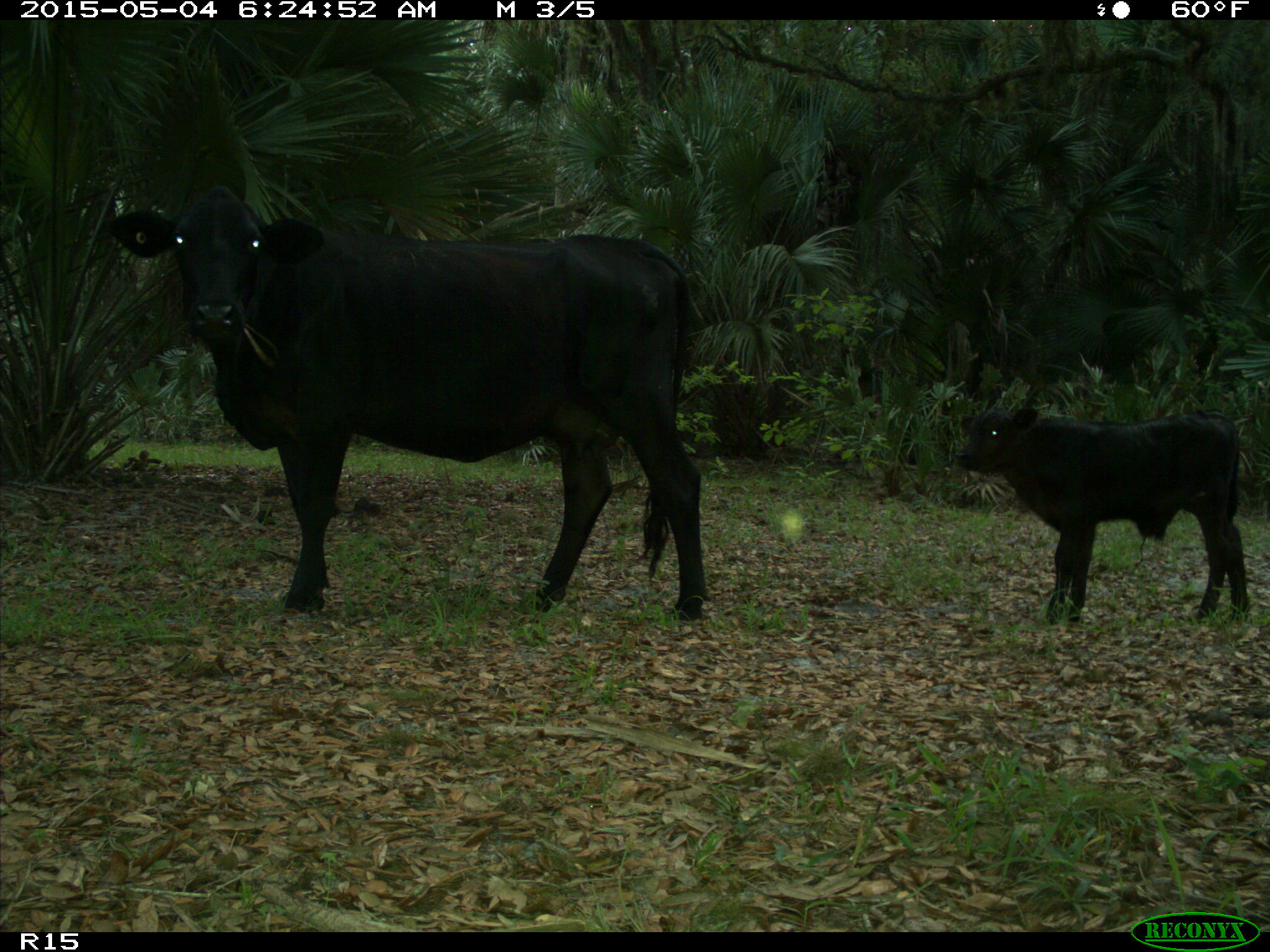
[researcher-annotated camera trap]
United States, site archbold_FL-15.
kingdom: Animalia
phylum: Chordata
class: Mammalia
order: Artiodactyla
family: Bovidae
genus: Bos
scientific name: Bos taurus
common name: domestic cow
Bos taurus (domestic cow).